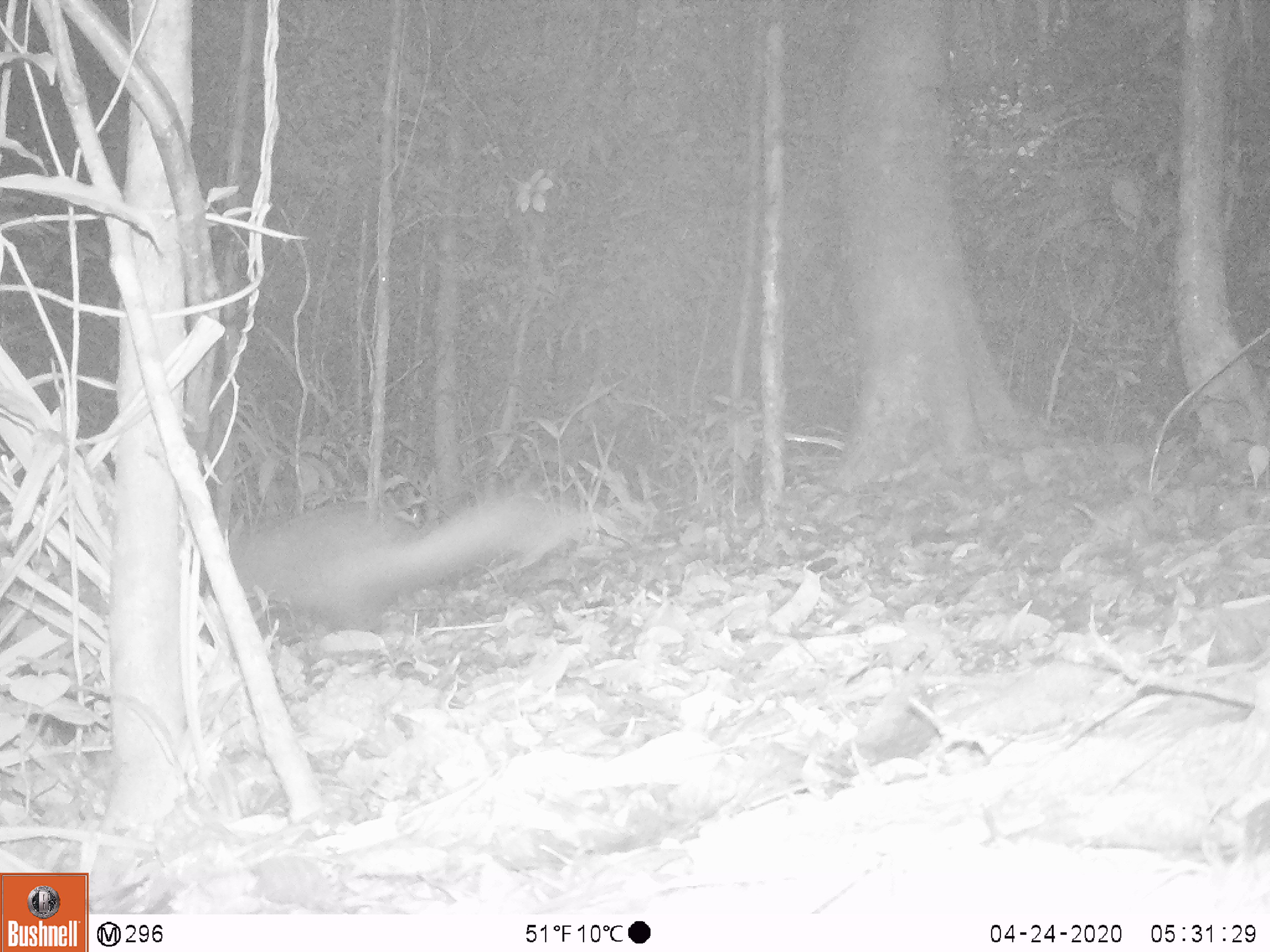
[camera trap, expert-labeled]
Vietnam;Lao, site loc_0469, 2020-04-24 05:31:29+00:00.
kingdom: Animalia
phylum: Chordata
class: Mammalia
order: Carnivora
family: Mustelidae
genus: Melogale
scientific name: Melogale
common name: ferret badger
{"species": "ferret badger (Melogale)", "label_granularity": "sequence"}